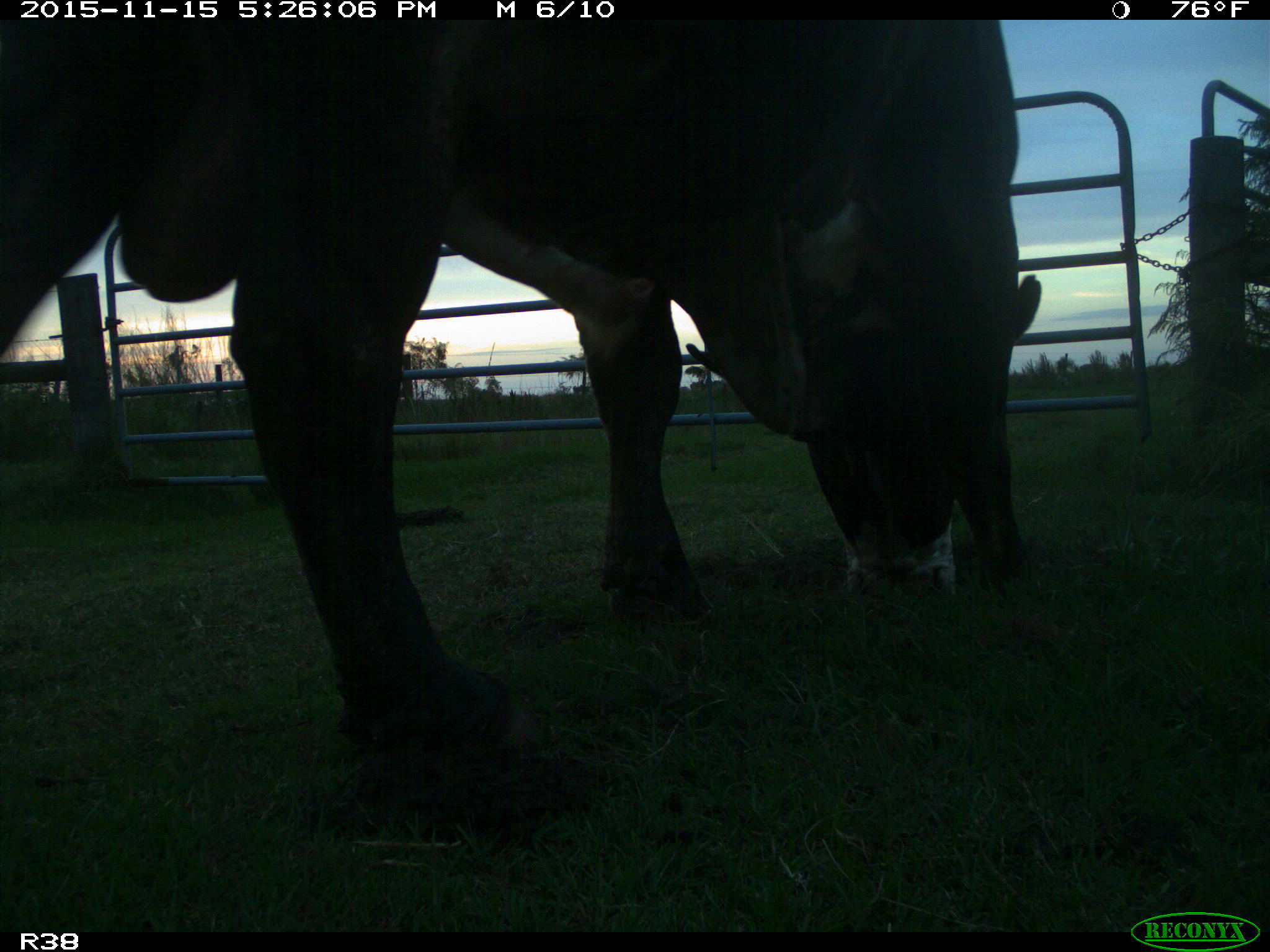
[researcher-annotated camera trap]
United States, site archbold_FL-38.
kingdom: Animalia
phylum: Chordata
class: Mammalia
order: Artiodactyla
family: Bovidae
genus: Bos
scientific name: Bos taurus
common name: domestic cow